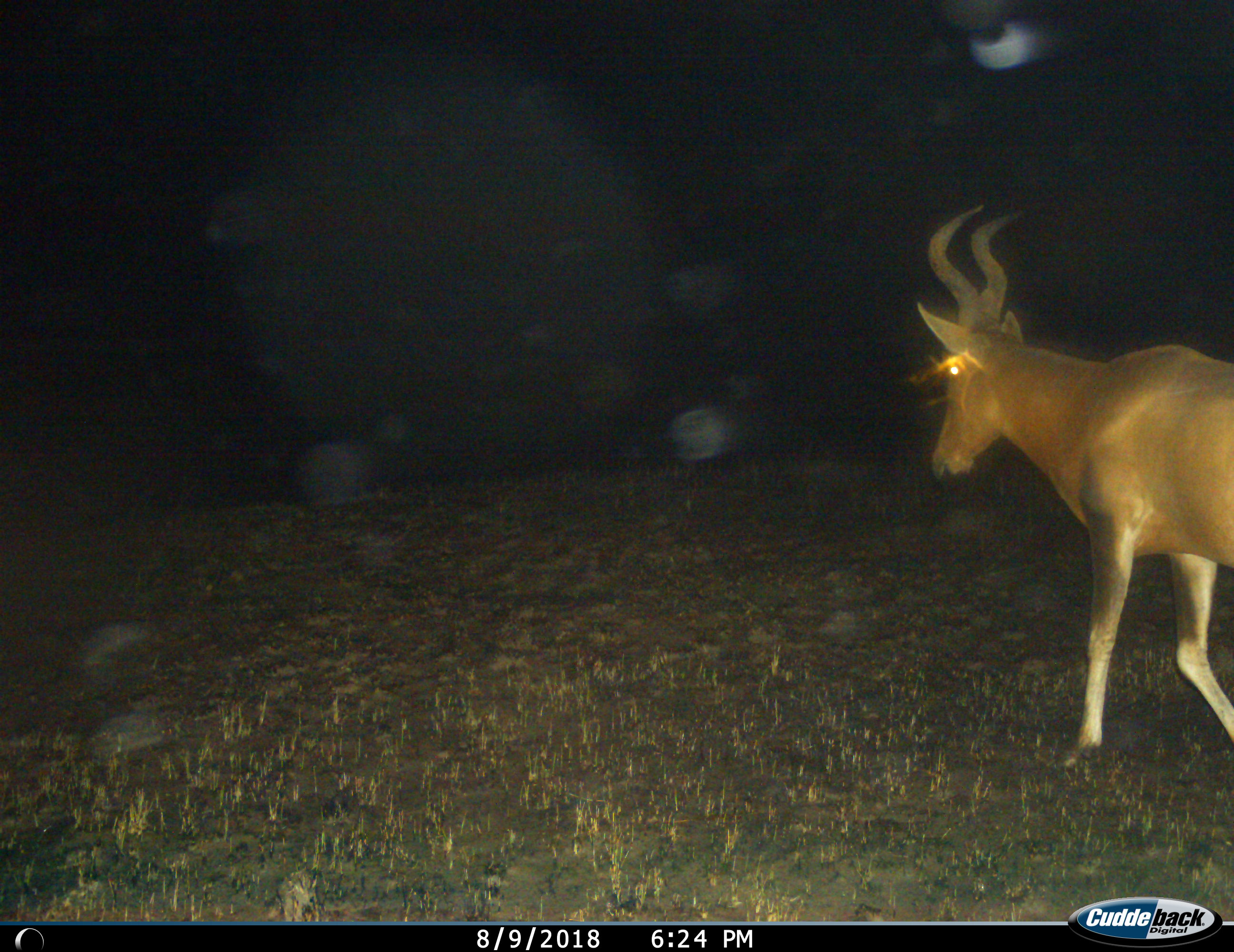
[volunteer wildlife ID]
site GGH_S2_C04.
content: unidentified animal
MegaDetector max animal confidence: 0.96